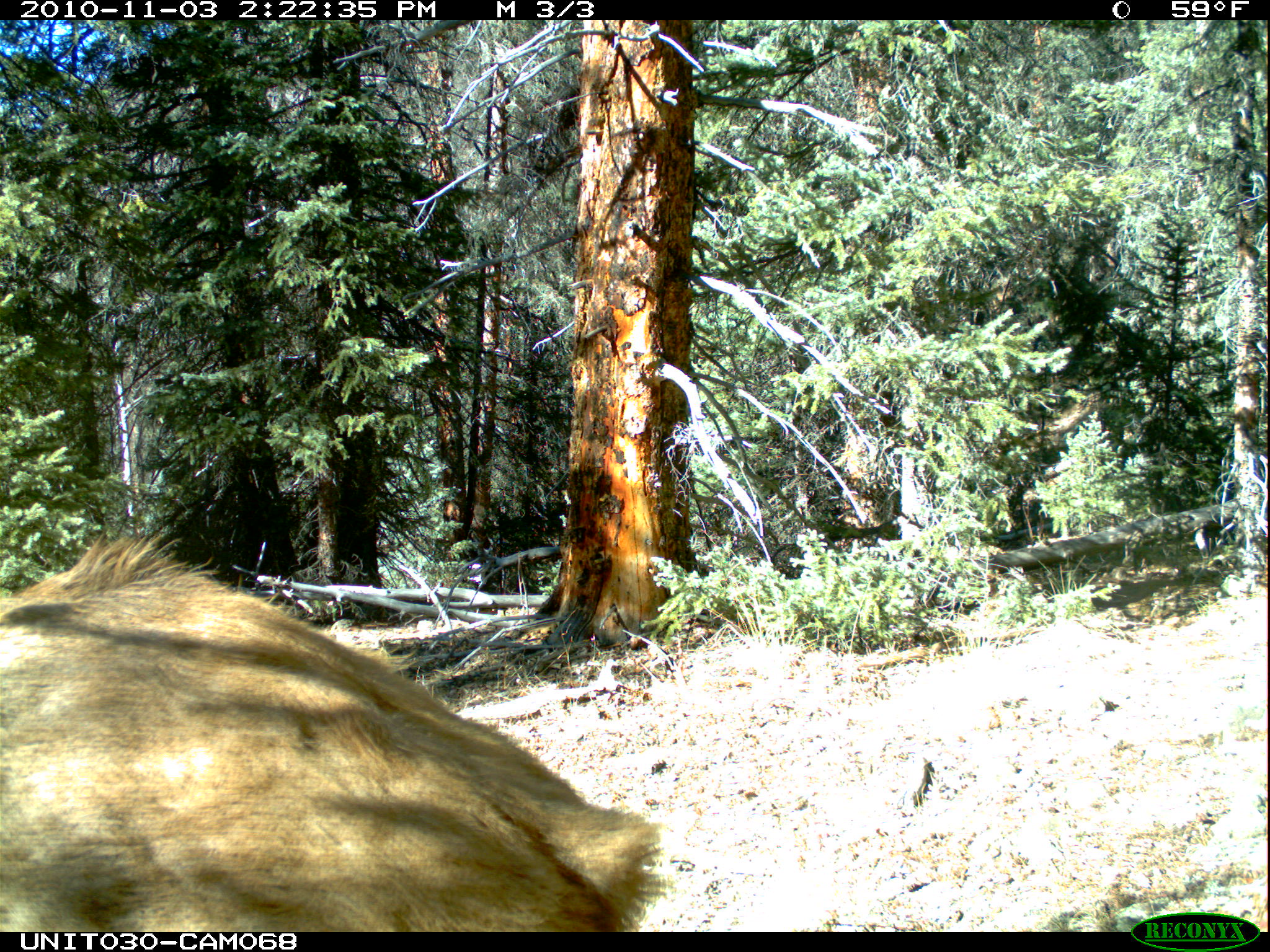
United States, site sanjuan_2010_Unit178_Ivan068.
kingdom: Animalia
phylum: Chordata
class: Mammalia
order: Artiodactyla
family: Cervidae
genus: Cervus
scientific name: Cervus elaphus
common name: red deer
Cervus elaphus (red deer).